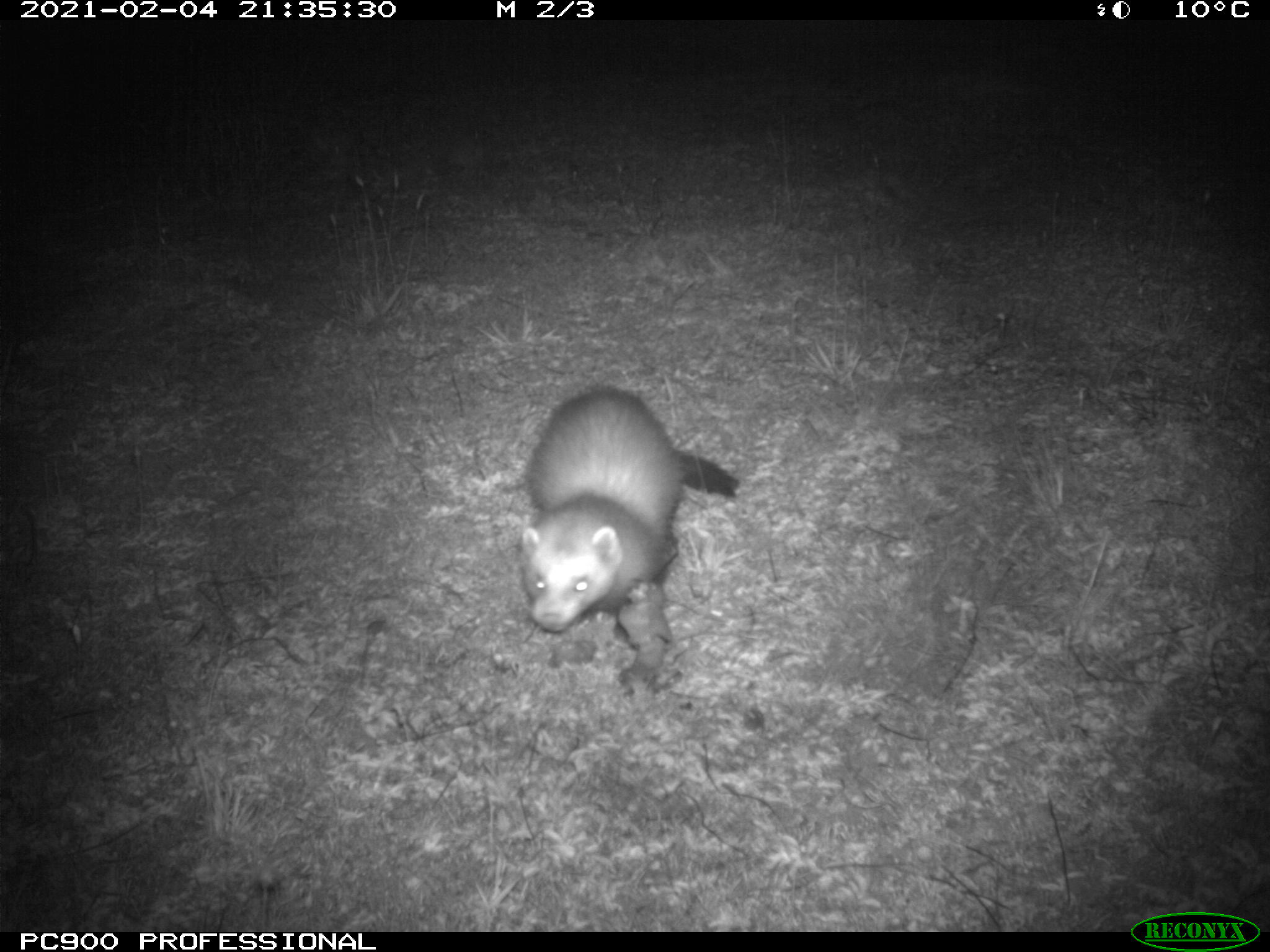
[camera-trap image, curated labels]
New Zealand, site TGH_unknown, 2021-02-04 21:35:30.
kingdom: Animalia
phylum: Chordata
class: Mammalia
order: Carnivora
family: Mustelidae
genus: Mustela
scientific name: Mustela furo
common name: ferret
Ferret (Mustela furo).